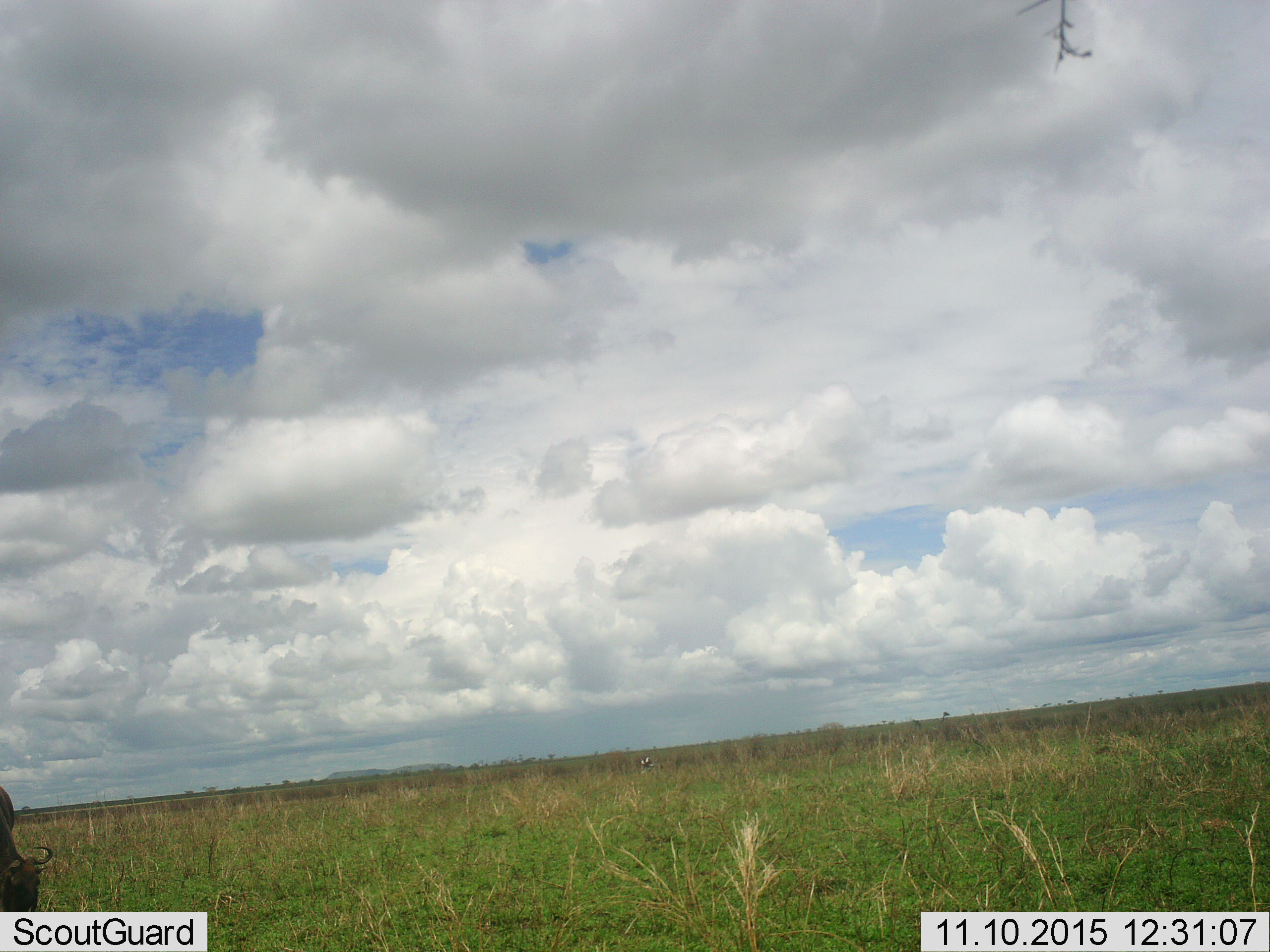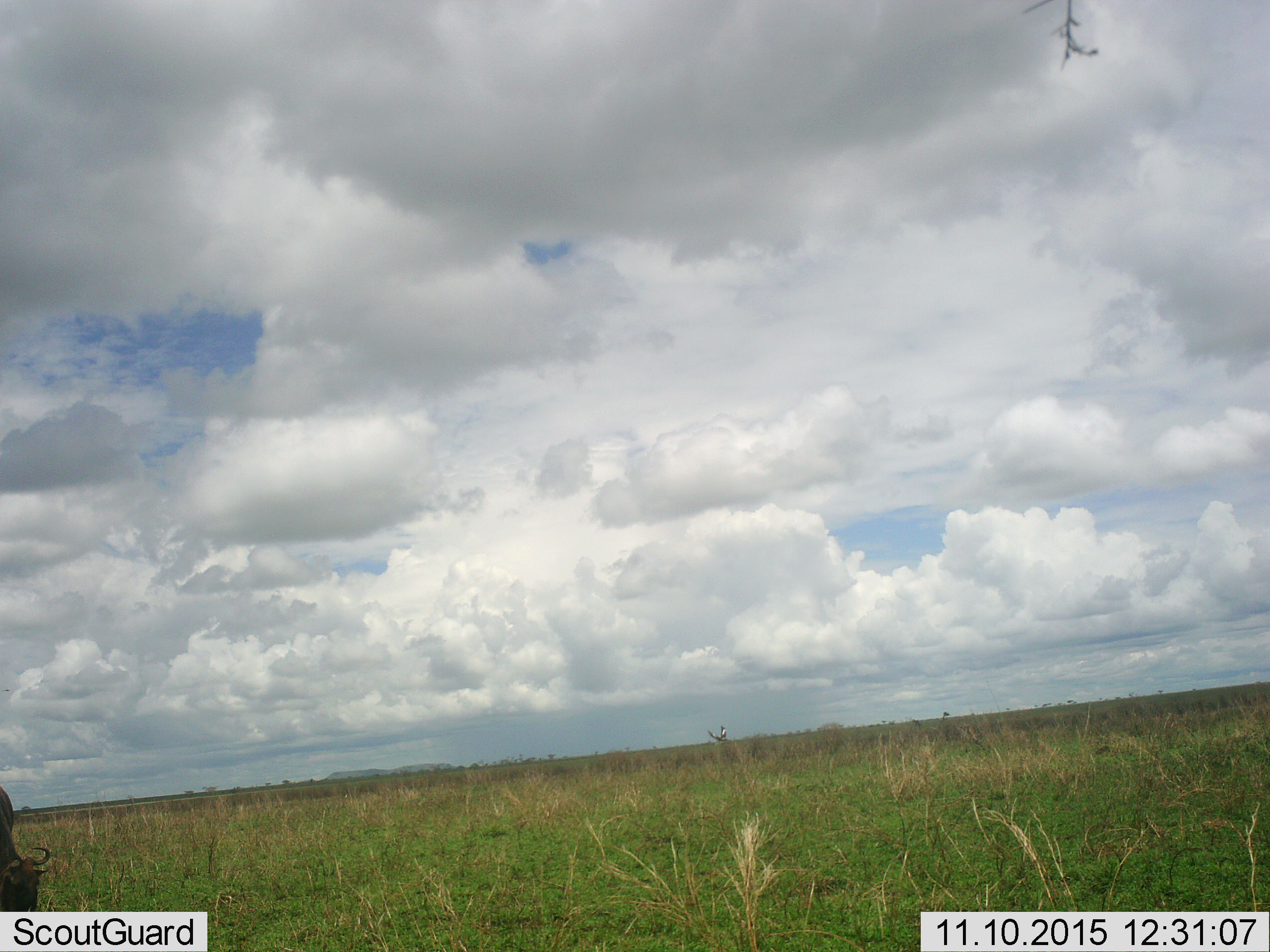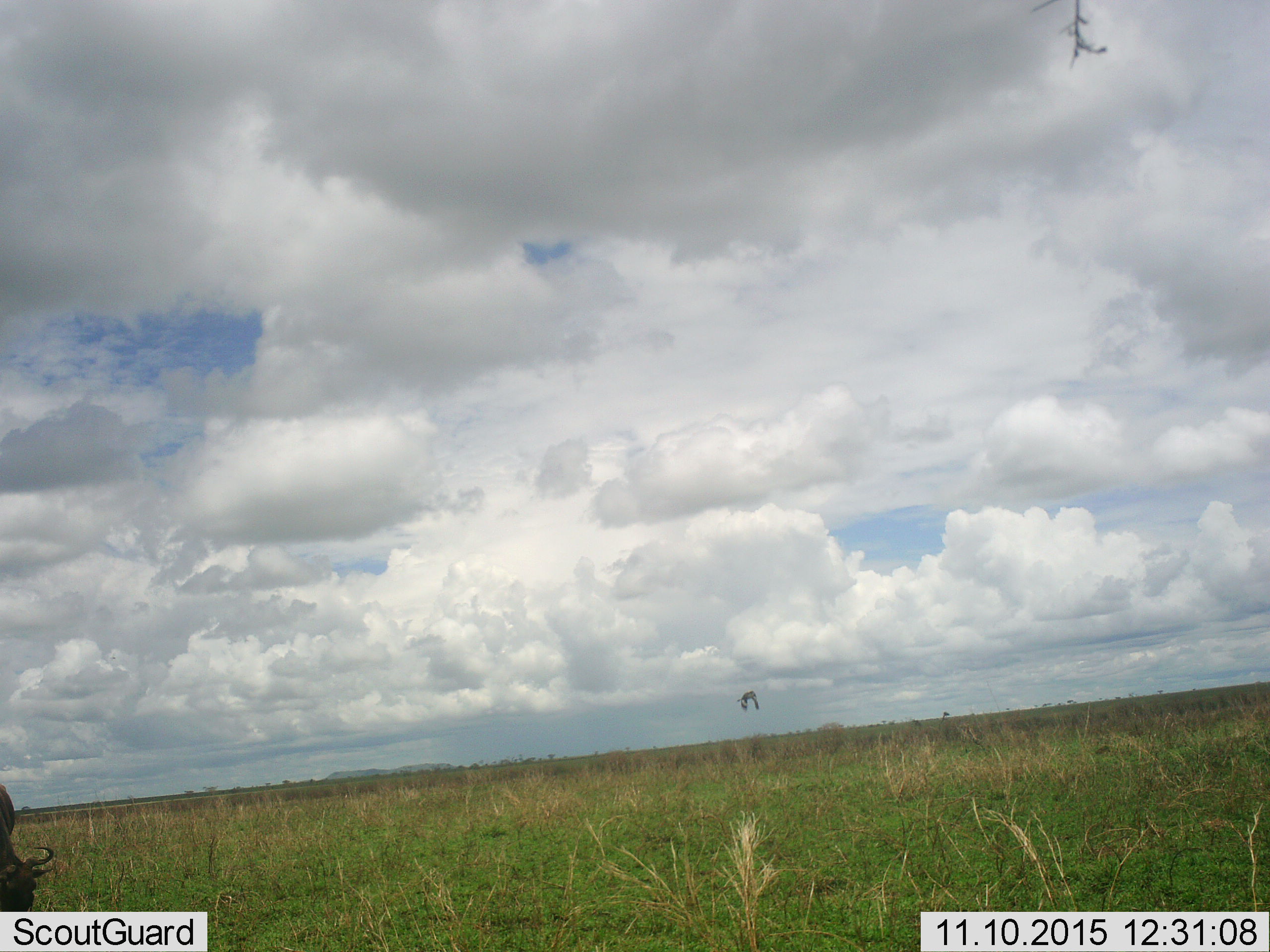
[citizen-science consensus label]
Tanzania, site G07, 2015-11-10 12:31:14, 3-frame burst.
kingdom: Animalia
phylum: Chordata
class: Aves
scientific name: Aves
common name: bird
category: otherbird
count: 1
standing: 0%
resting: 0%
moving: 100%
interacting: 0%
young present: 0%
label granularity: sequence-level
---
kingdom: Animalia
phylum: Chordata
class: Mammalia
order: Artiodactyla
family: Bovidae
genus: Connochaetes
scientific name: Connochaetes taurinus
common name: blue wildebeest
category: wildebeest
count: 1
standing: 11%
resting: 0%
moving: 0%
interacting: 0%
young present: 0%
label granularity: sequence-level